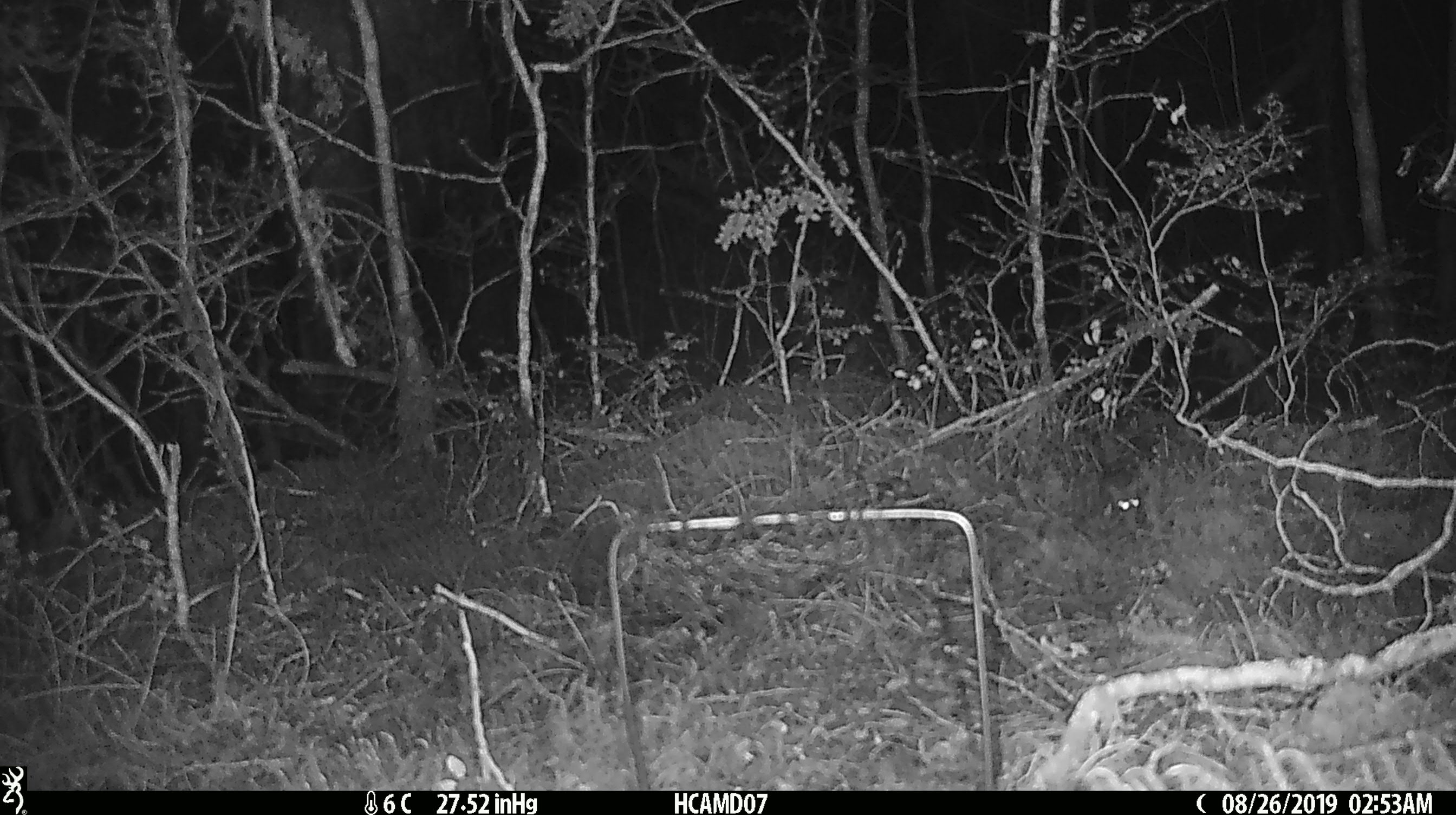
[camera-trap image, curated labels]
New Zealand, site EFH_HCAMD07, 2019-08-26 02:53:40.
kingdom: Animalia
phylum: Chordata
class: Mammalia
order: Rodentia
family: Muridae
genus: Mus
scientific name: Mus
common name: mouse